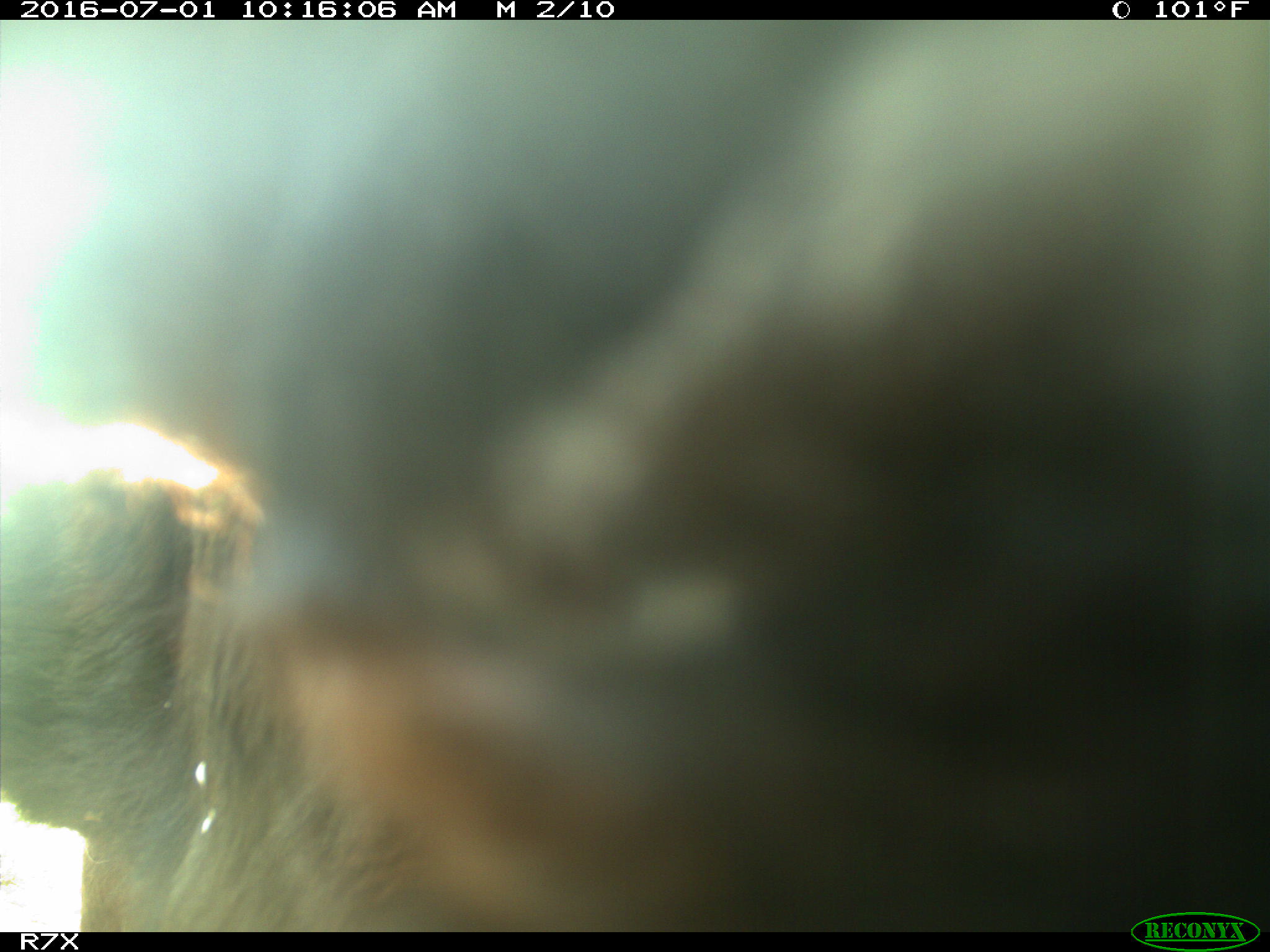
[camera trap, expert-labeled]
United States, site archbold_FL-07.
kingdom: Animalia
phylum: Chordata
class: Mammalia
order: Artiodactyla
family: Bovidae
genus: Bos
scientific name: Bos taurus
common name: domestic cow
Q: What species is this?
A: Bos taurus (domestic cow).